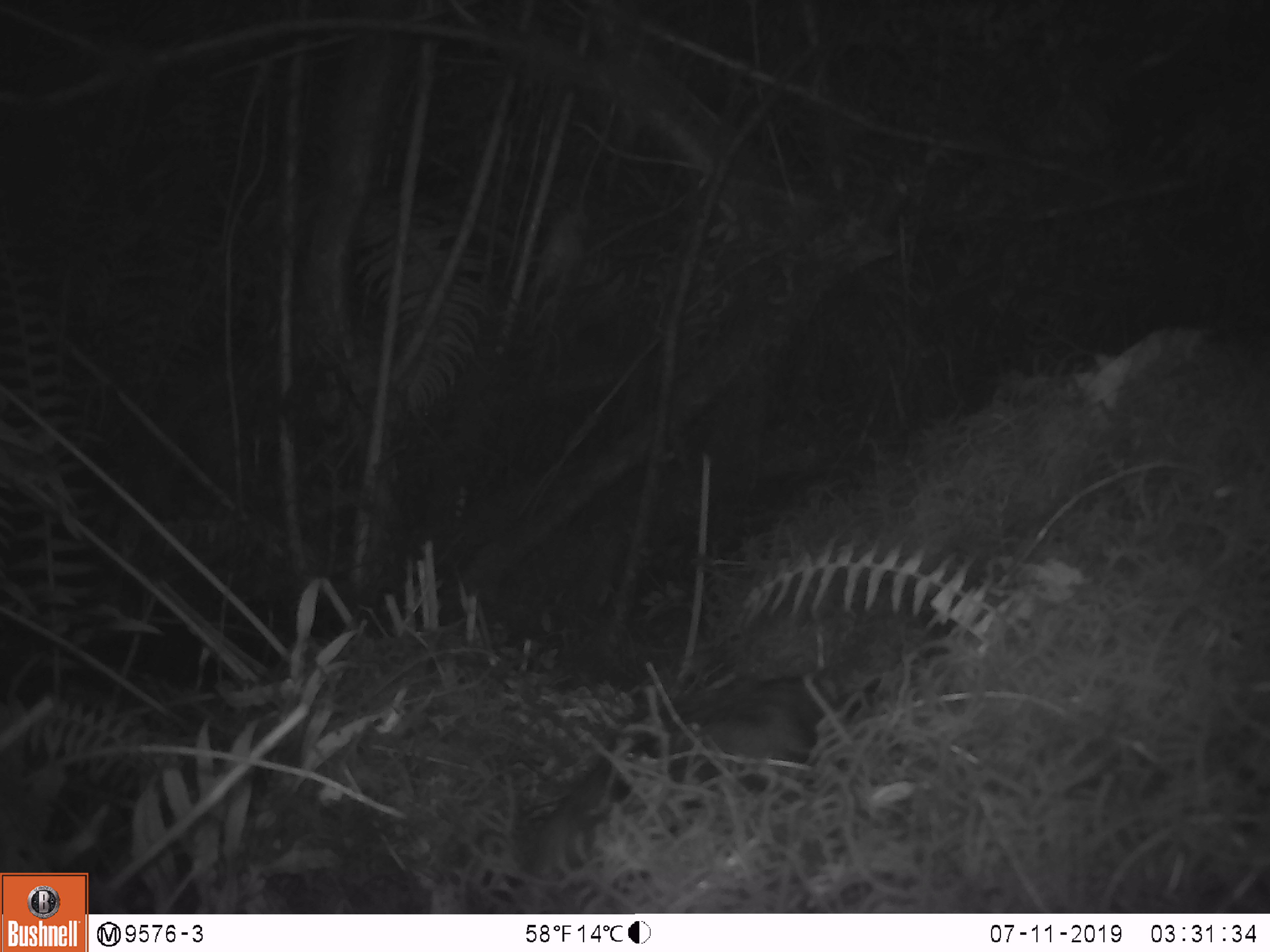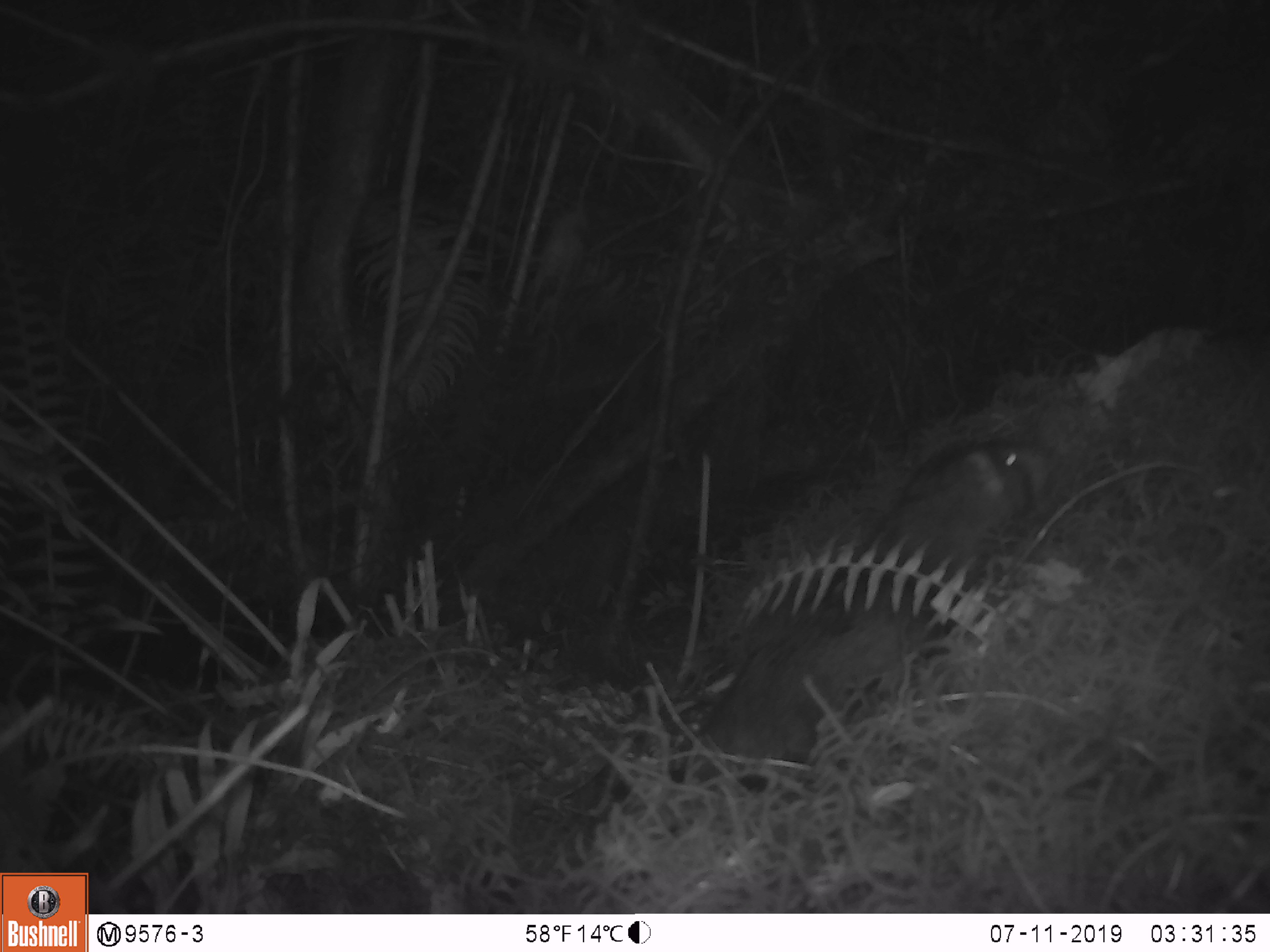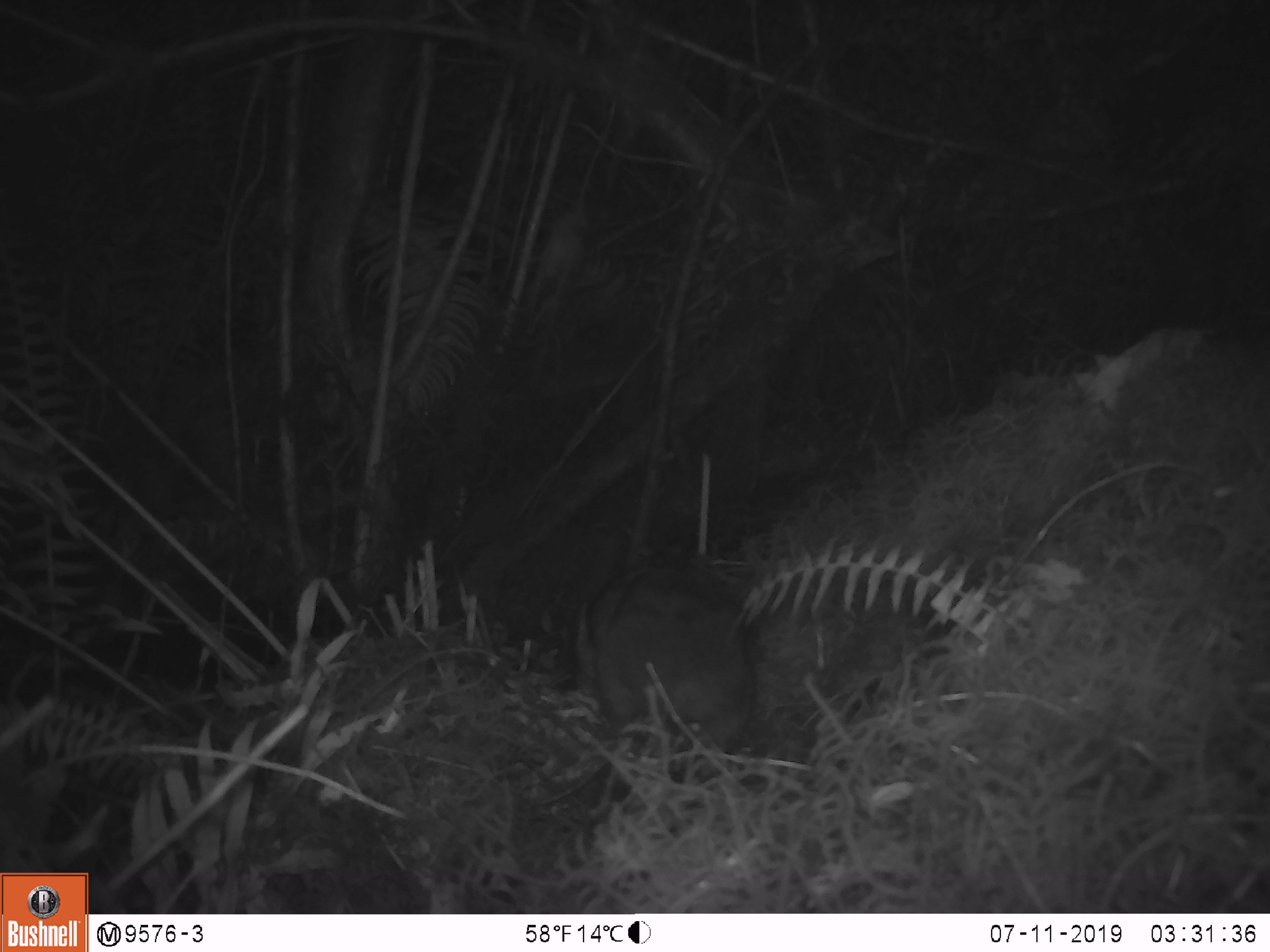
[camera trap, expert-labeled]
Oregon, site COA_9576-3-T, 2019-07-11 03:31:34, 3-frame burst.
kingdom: Animalia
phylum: Chordata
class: Mammalia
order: Rodentia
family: Aplodontiidae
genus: Aplodontia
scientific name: Aplodontia rufa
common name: mountain beaver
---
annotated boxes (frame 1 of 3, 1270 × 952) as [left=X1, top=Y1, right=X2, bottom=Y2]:
mountain beaver: [left=525, top=675, right=828, bottom=898]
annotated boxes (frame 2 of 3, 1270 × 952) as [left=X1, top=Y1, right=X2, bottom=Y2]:
mountain beaver: [left=705, top=440, right=1045, bottom=776]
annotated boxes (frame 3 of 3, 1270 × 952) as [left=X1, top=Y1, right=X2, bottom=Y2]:
mountain beaver: [left=574, top=559, right=762, bottom=766]